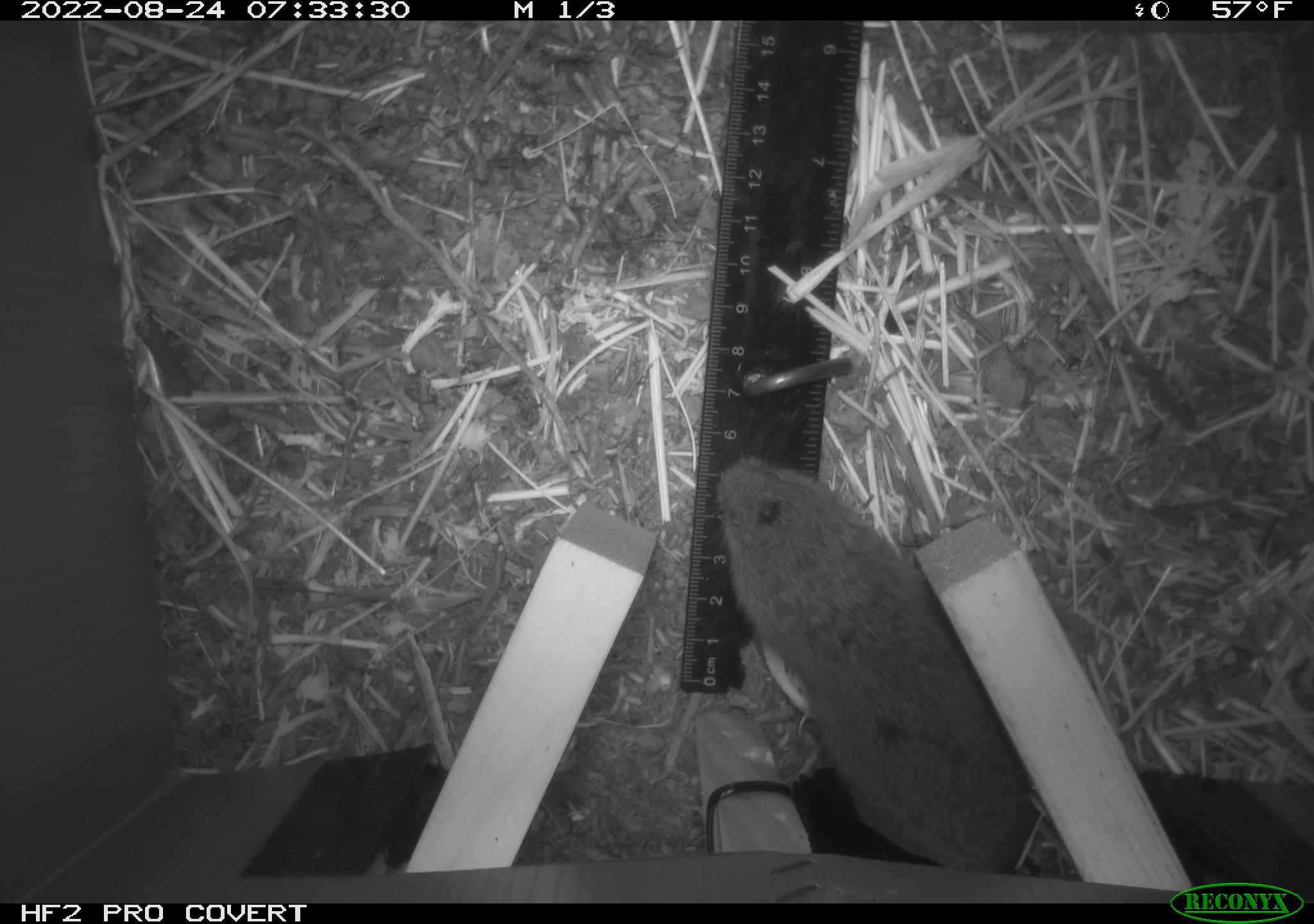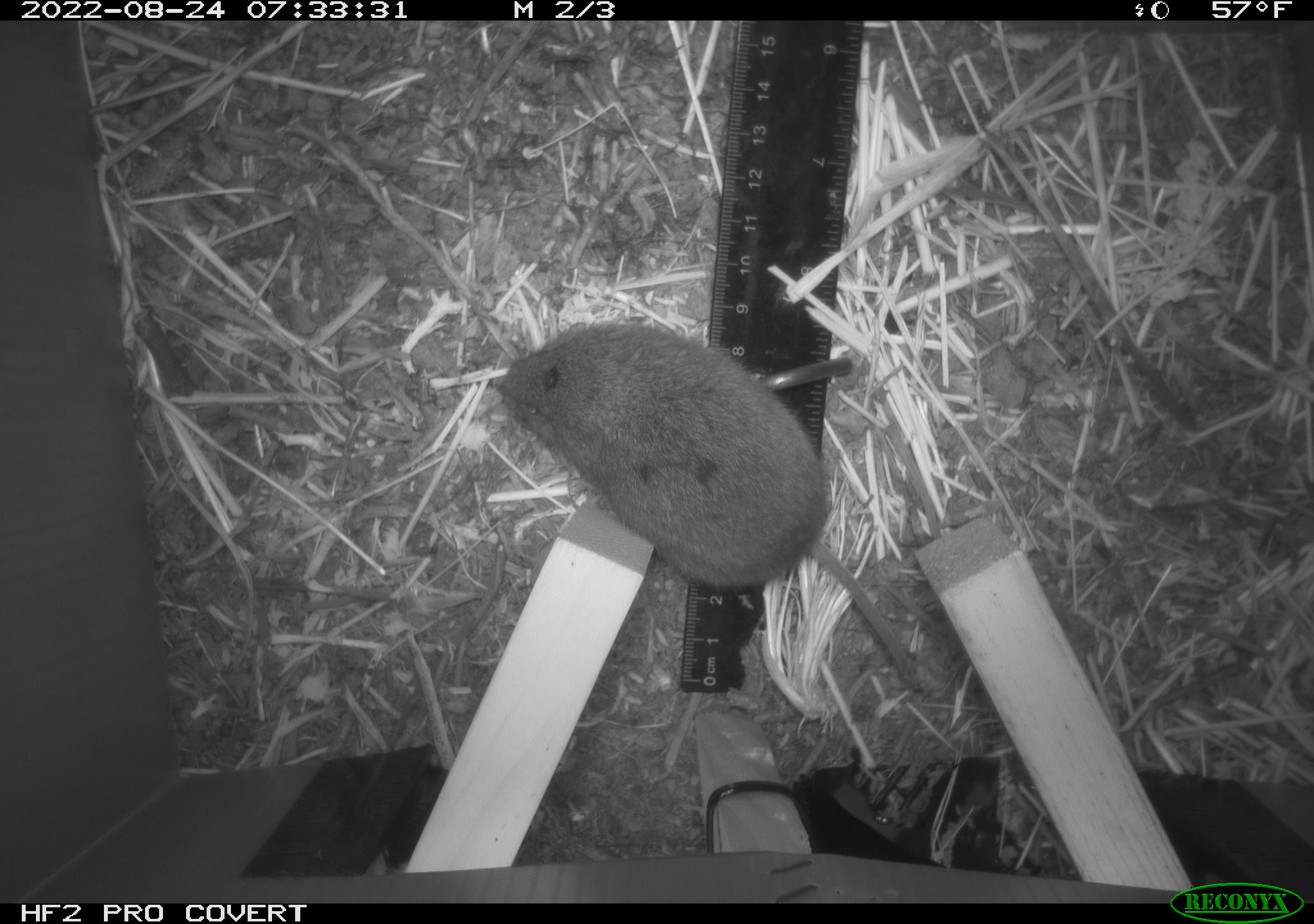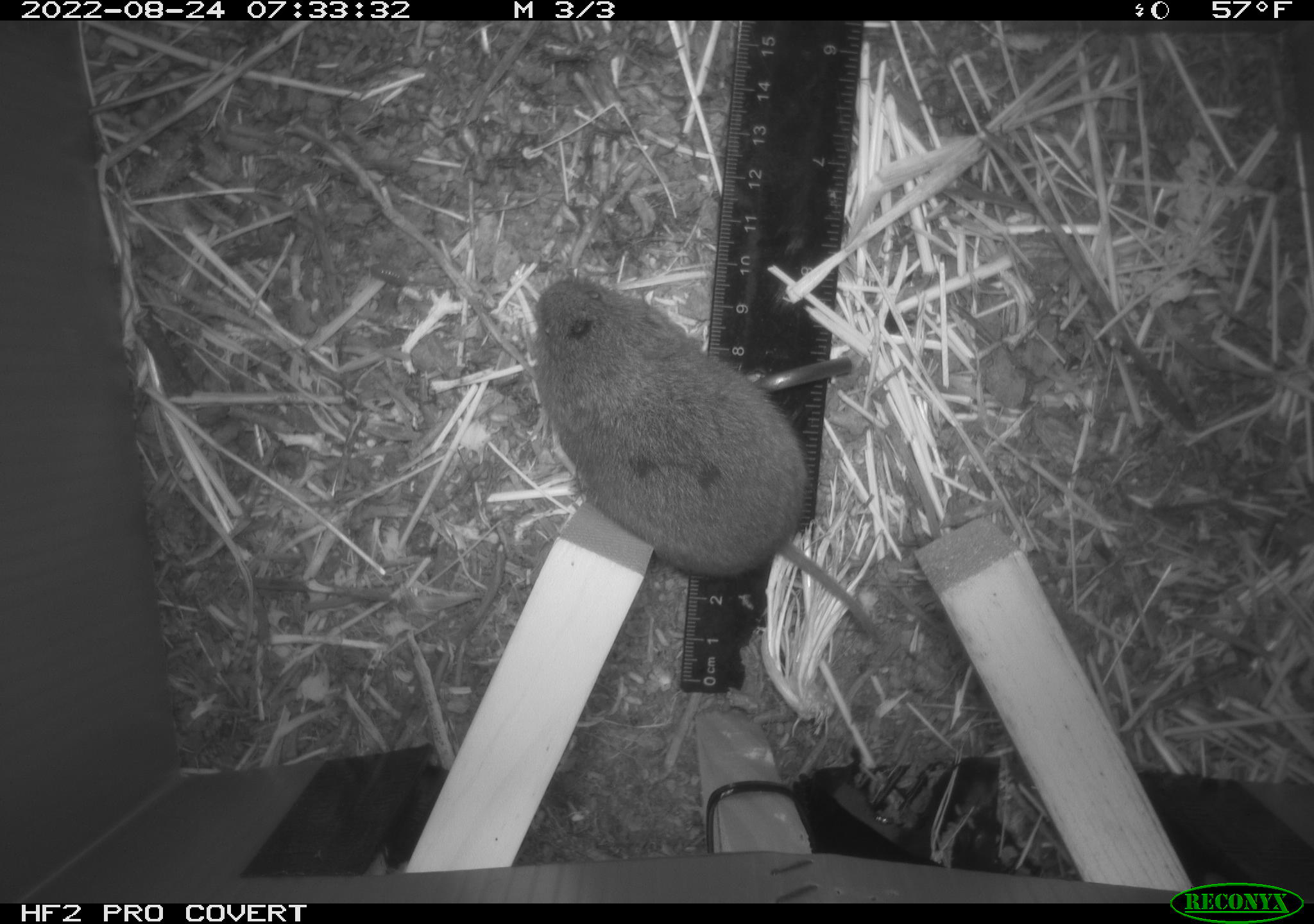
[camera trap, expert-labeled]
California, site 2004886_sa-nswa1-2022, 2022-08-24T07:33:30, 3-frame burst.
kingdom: Animalia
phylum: Chordata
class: Mammalia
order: Rodentia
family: Cricetidae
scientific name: Cricetidae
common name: hamsters, voles, lemmings, and allies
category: cricetidae family